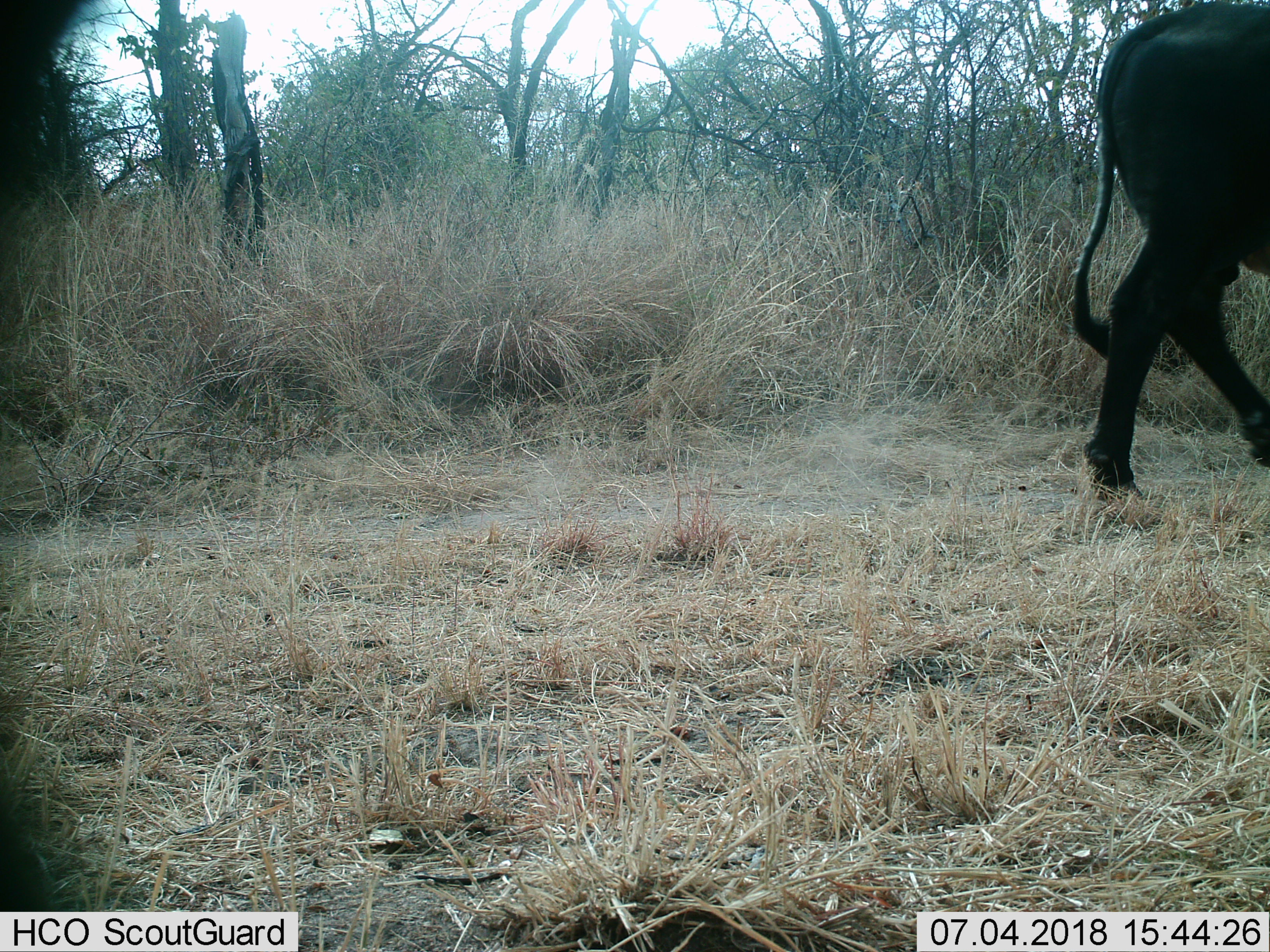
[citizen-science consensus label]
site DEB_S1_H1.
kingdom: Animalia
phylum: Chordata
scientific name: Vertebrata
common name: domestic animal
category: domesticanimal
Domesticanimal (domestic animal) (Vertebrata), count 1. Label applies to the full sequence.